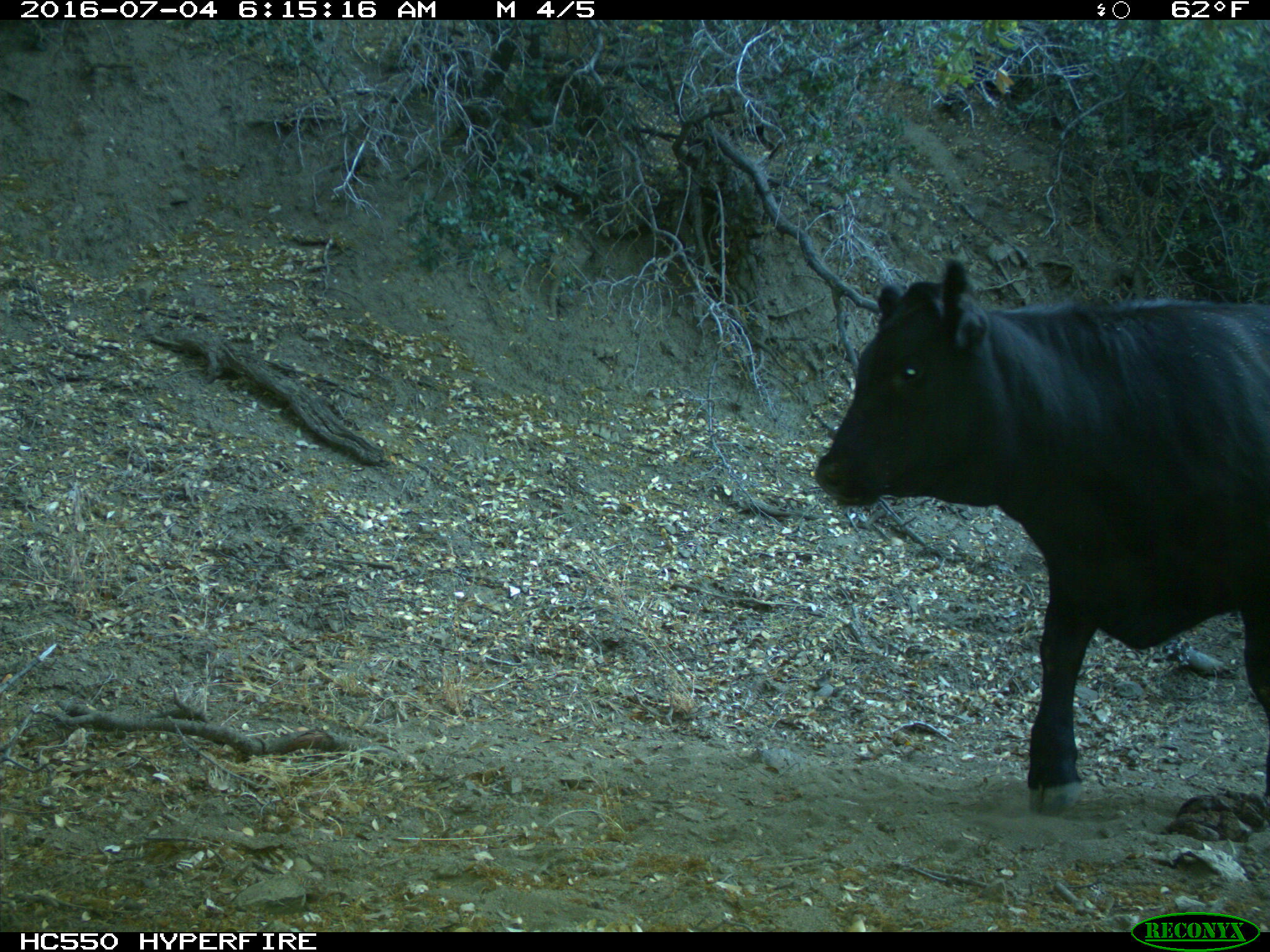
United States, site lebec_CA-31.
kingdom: Animalia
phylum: Chordata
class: Mammalia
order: Artiodactyla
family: Bovidae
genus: Bos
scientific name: Bos taurus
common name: domestic cow